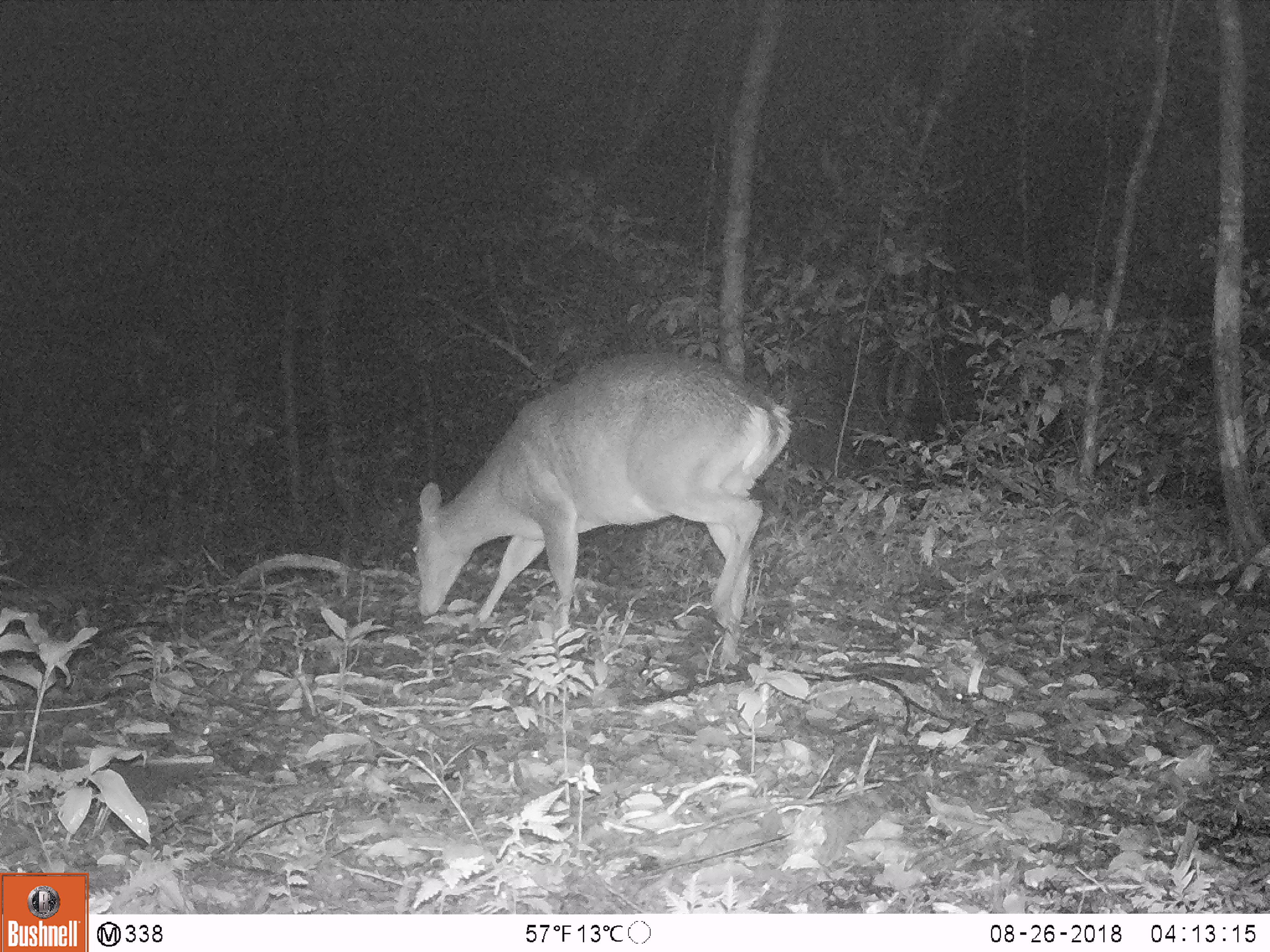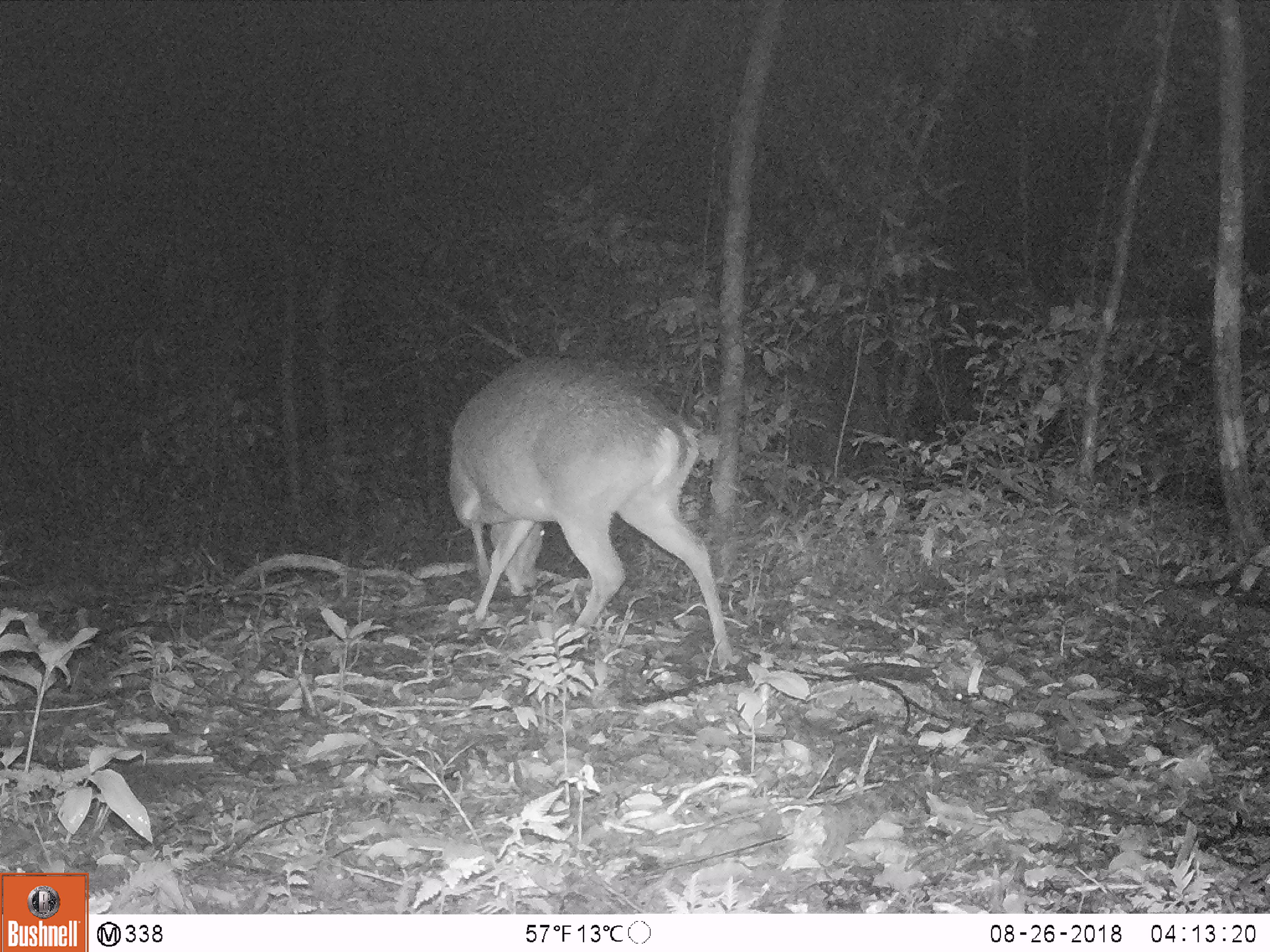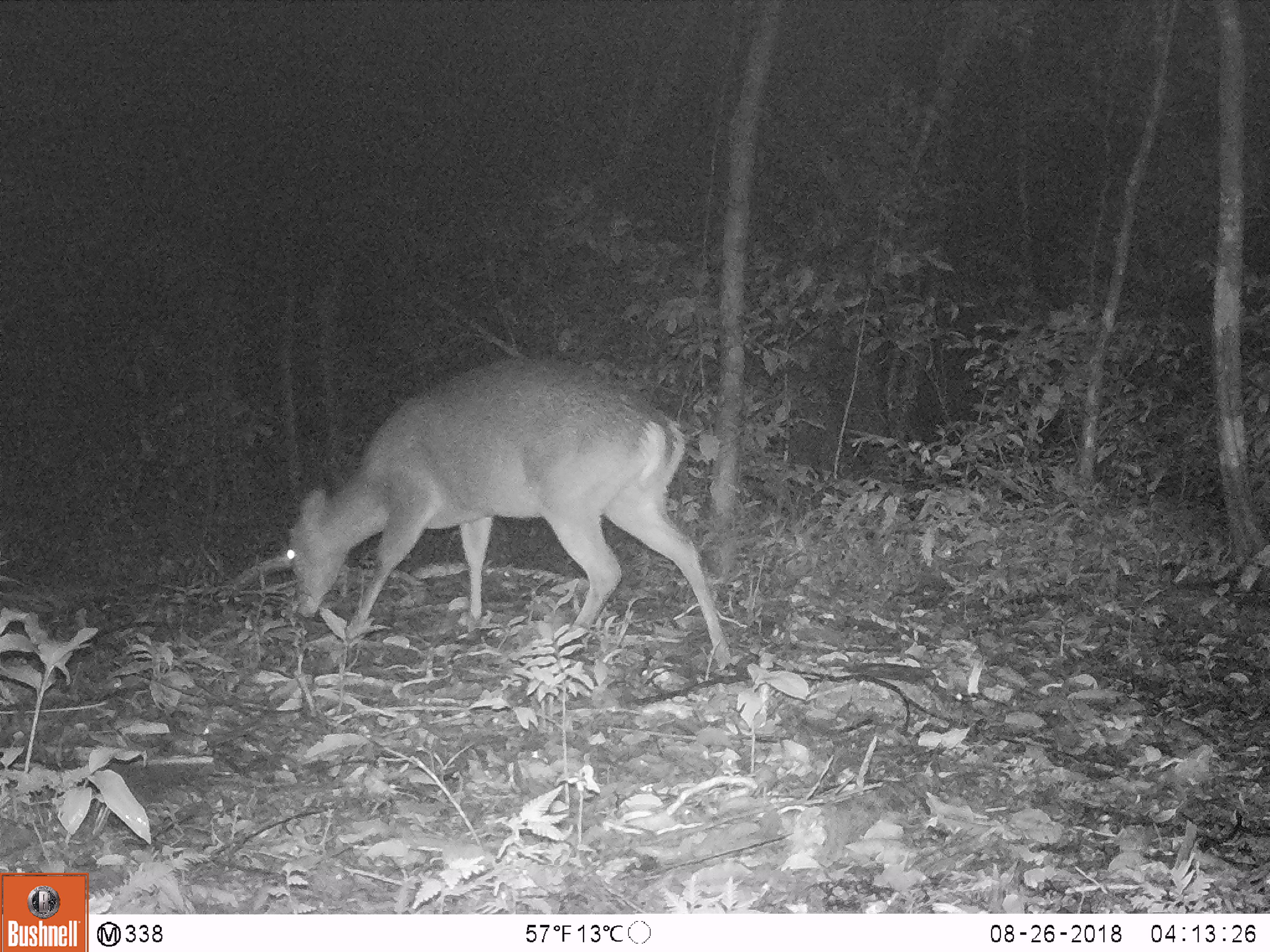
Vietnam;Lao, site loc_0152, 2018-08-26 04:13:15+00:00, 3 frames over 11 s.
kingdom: Animalia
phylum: Chordata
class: Mammalia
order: Artiodactyla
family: Cervidae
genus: Muntiacus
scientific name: Muntiacus vuquangensis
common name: large-antlered muntjac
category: large antlered muntjac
Large antlered muntjac (large-antlered muntjac) (Muntiacus vuquangensis). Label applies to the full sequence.